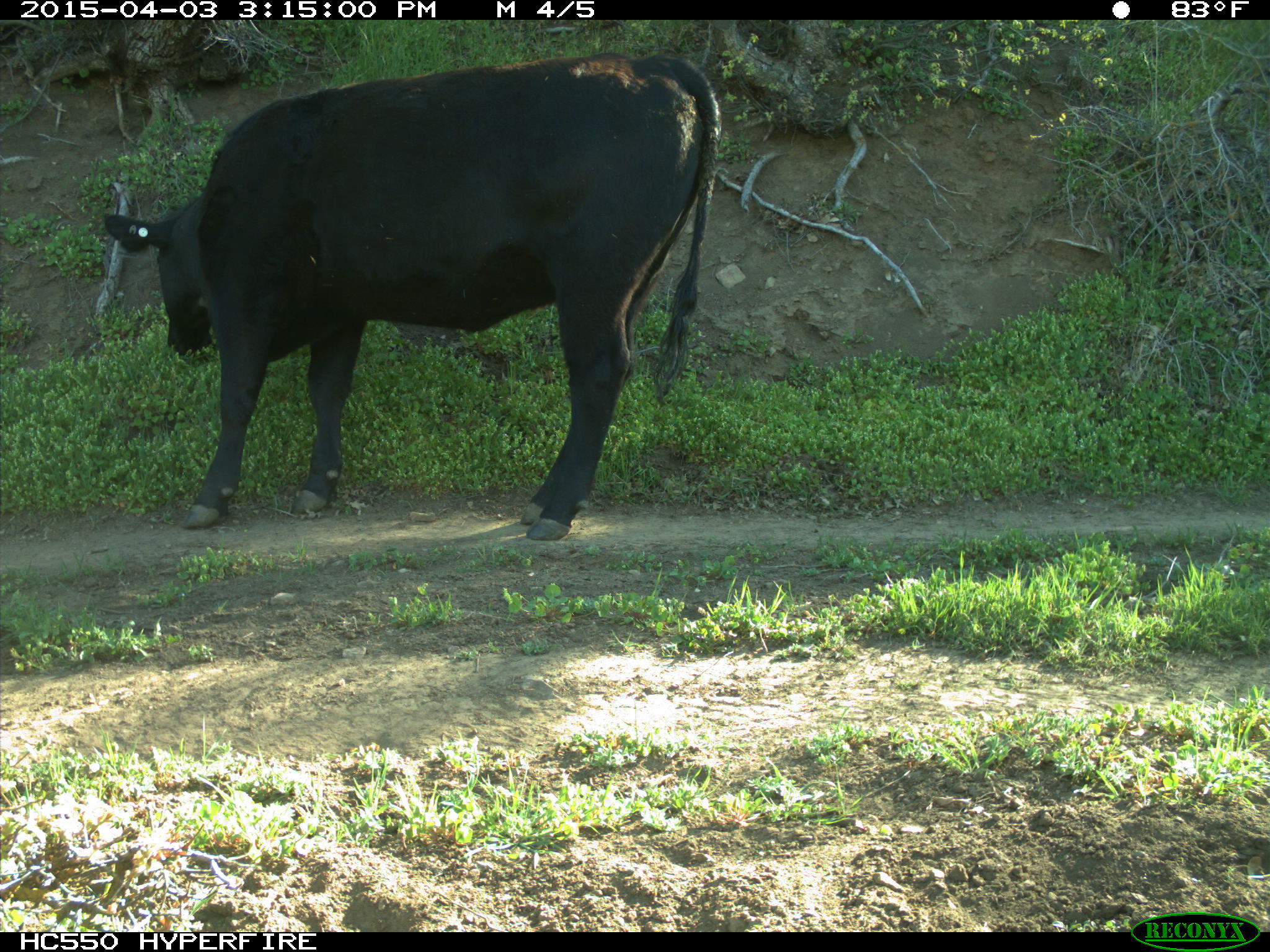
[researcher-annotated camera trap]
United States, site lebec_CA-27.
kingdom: Animalia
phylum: Chordata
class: Mammalia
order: Artiodactyla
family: Bovidae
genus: Bos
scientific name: Bos taurus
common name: domestic cow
Bos taurus (domestic cow).